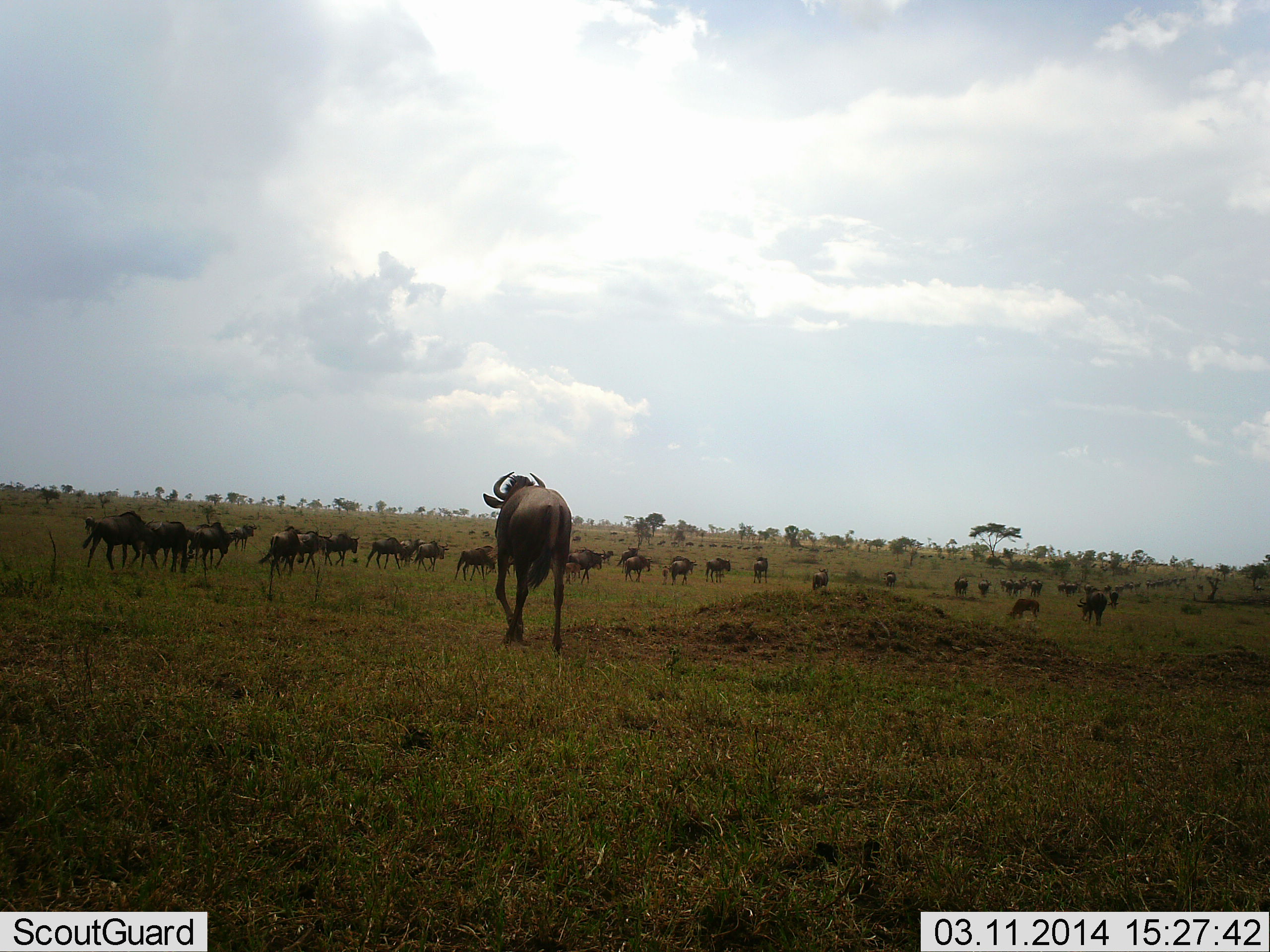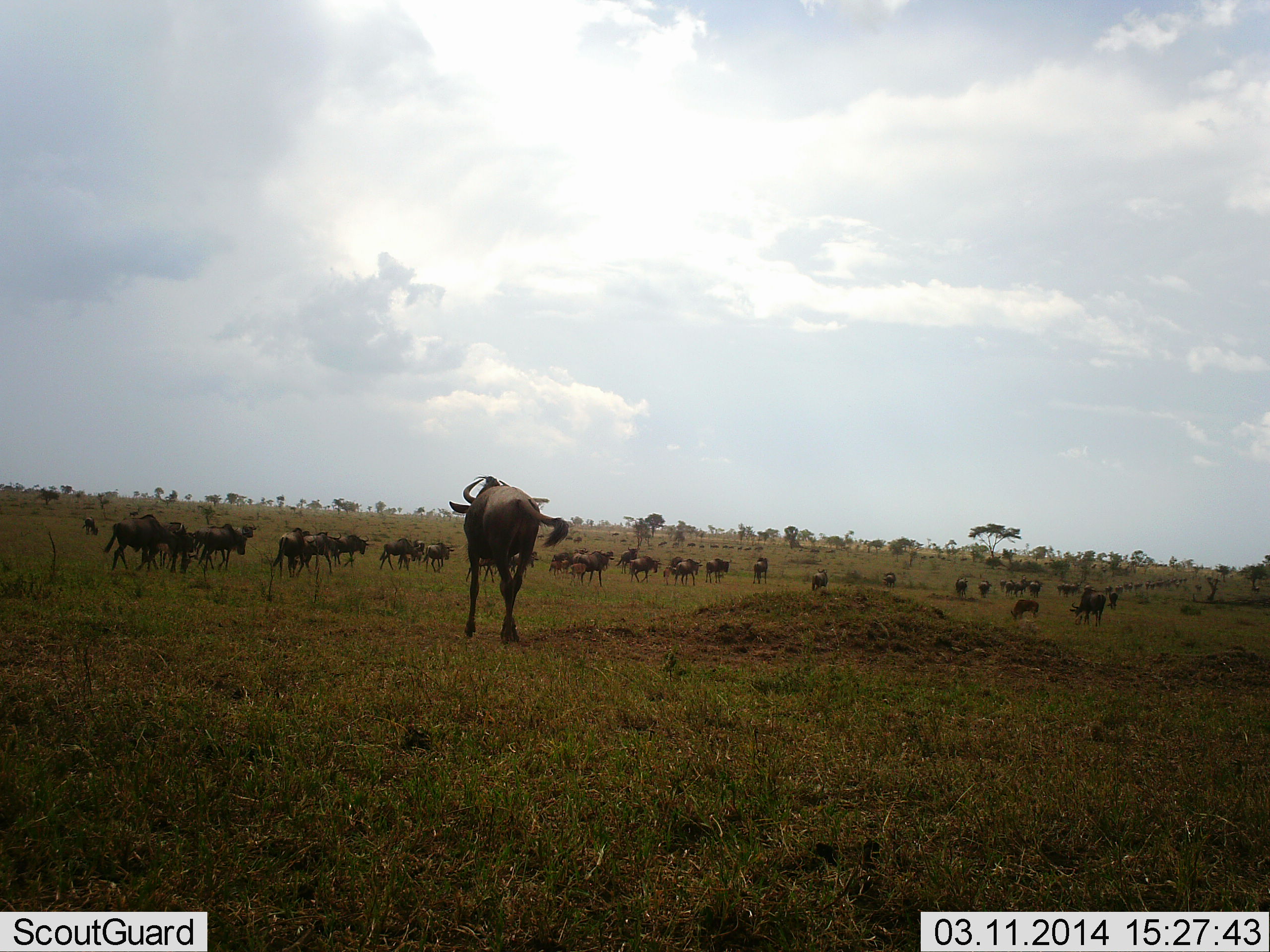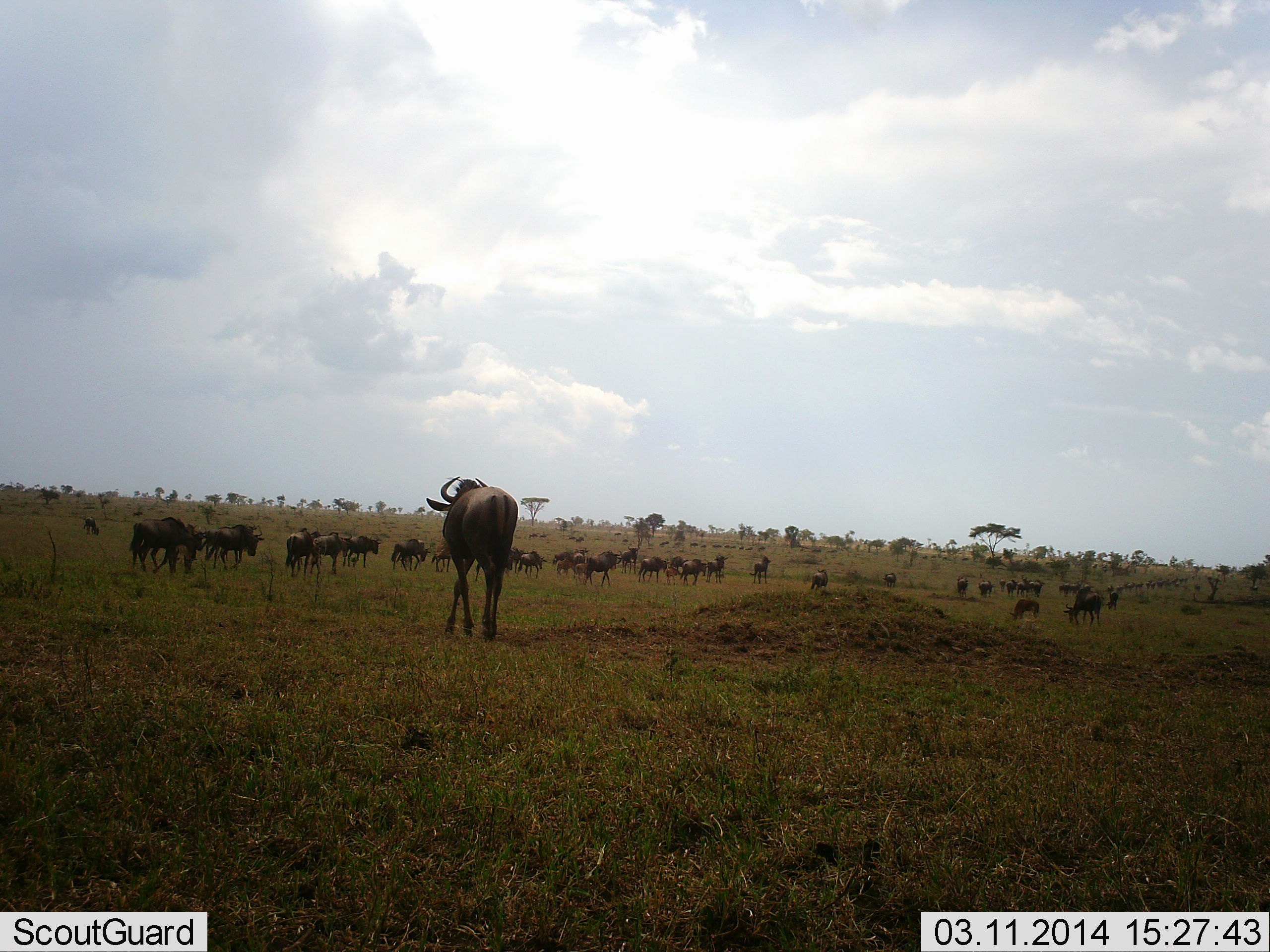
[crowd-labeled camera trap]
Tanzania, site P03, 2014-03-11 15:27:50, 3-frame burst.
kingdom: Animalia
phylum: Chordata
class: Mammalia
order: Artiodactyla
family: Bovidae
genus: Connochaetes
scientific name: Connochaetes taurinus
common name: blue wildebeest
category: wildebeest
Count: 11-50.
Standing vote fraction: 10%.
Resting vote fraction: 0%.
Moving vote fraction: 90%.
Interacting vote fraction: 10%.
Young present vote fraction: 0%.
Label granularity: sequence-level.